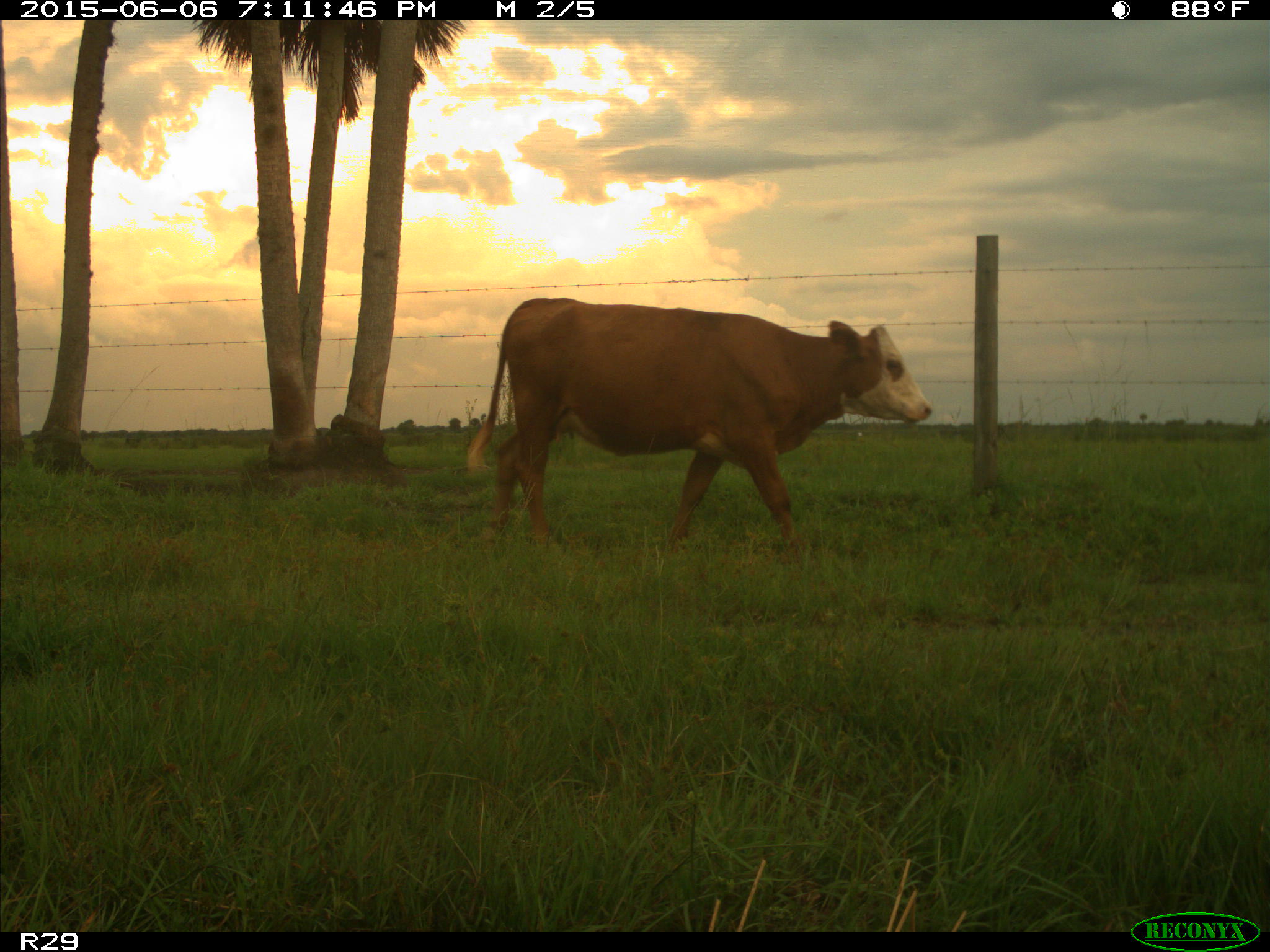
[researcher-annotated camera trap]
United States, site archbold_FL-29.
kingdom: Animalia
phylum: Chordata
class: Mammalia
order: Artiodactyla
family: Bovidae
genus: Bos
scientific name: Bos taurus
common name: domestic cow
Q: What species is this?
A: Bos taurus (domestic cow).